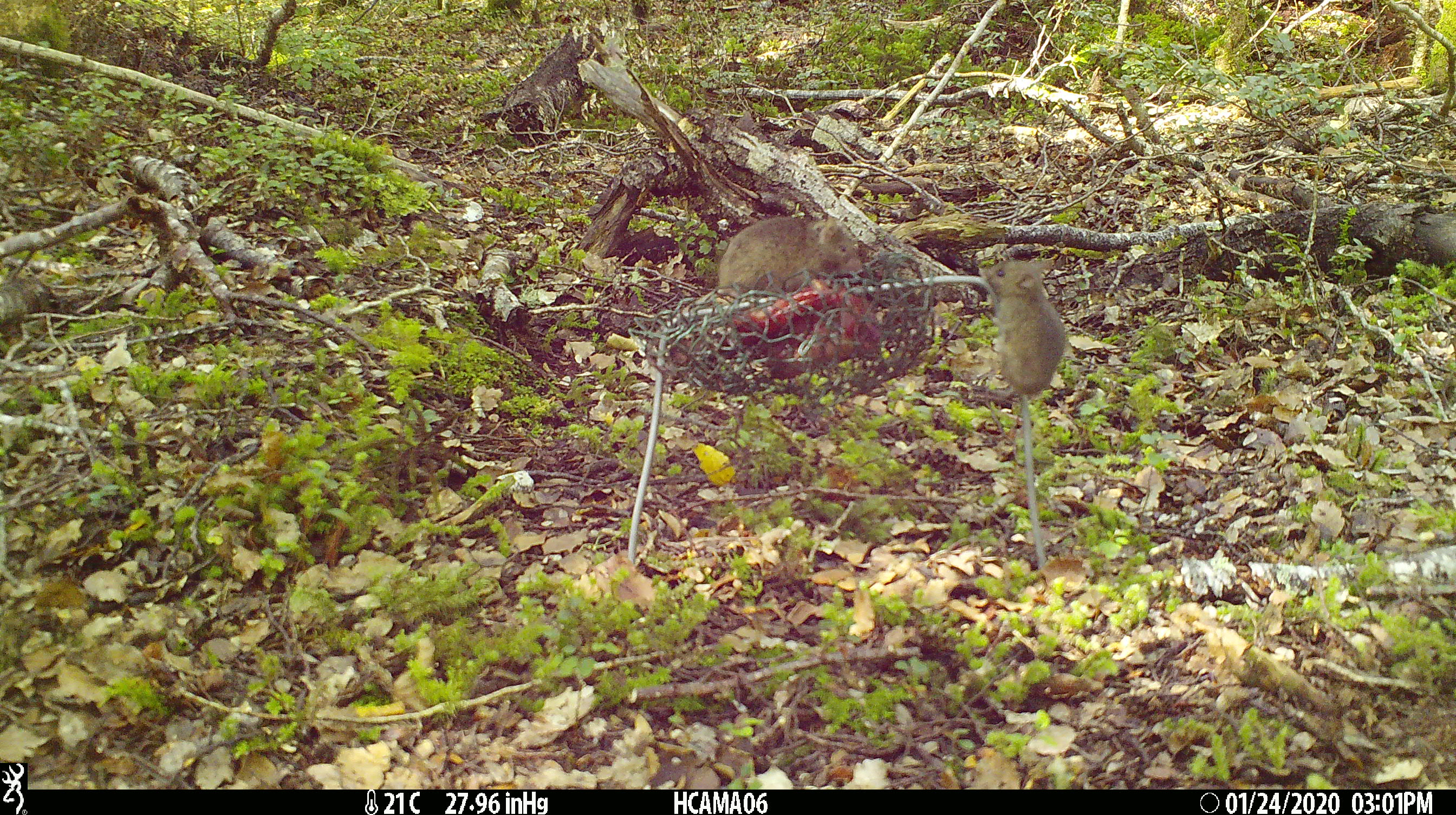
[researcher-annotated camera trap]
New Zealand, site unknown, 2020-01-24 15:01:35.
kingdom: Animalia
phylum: Chordata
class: Mammalia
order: Rodentia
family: Muridae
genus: Mus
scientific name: Mus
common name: mouse